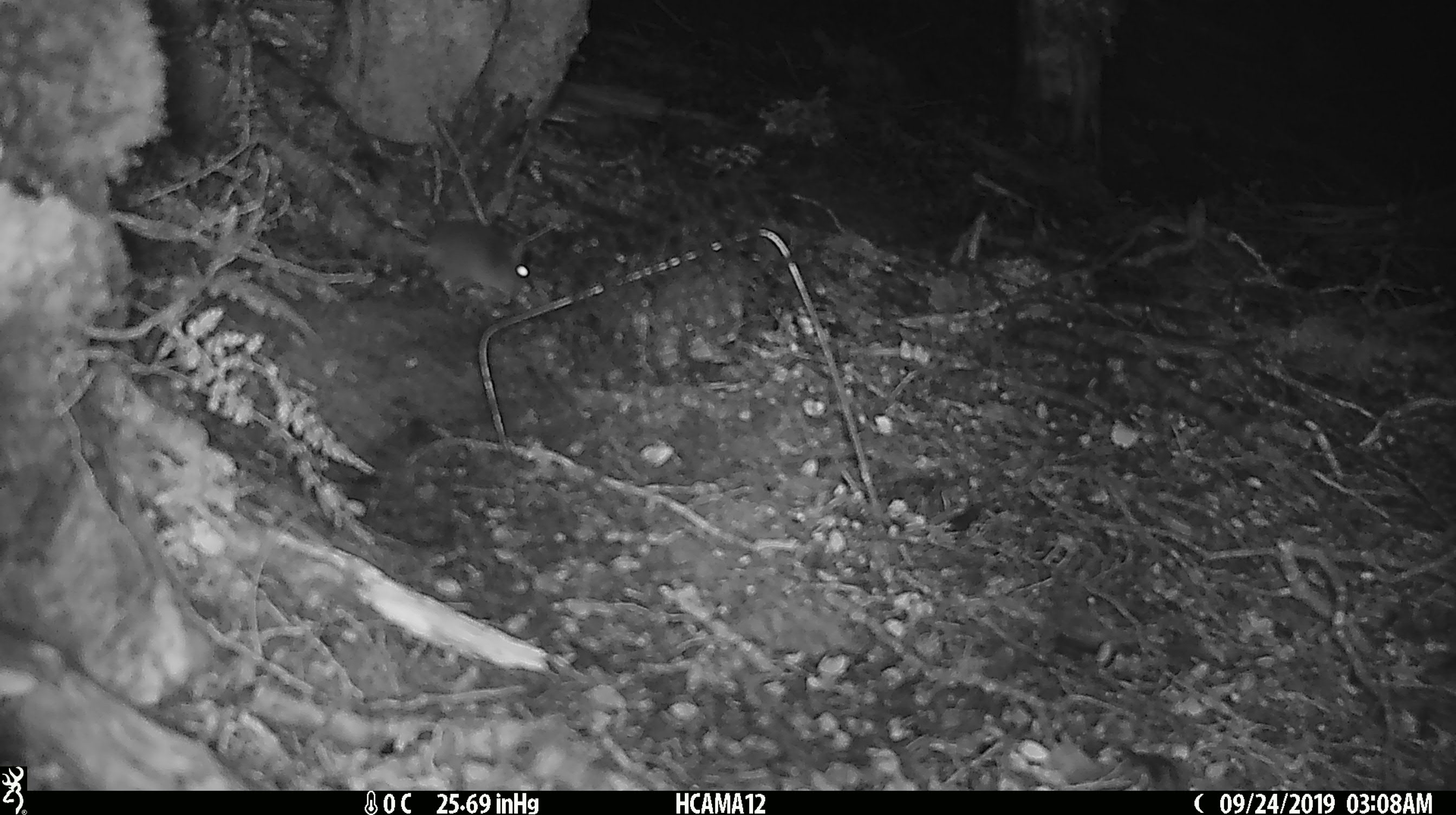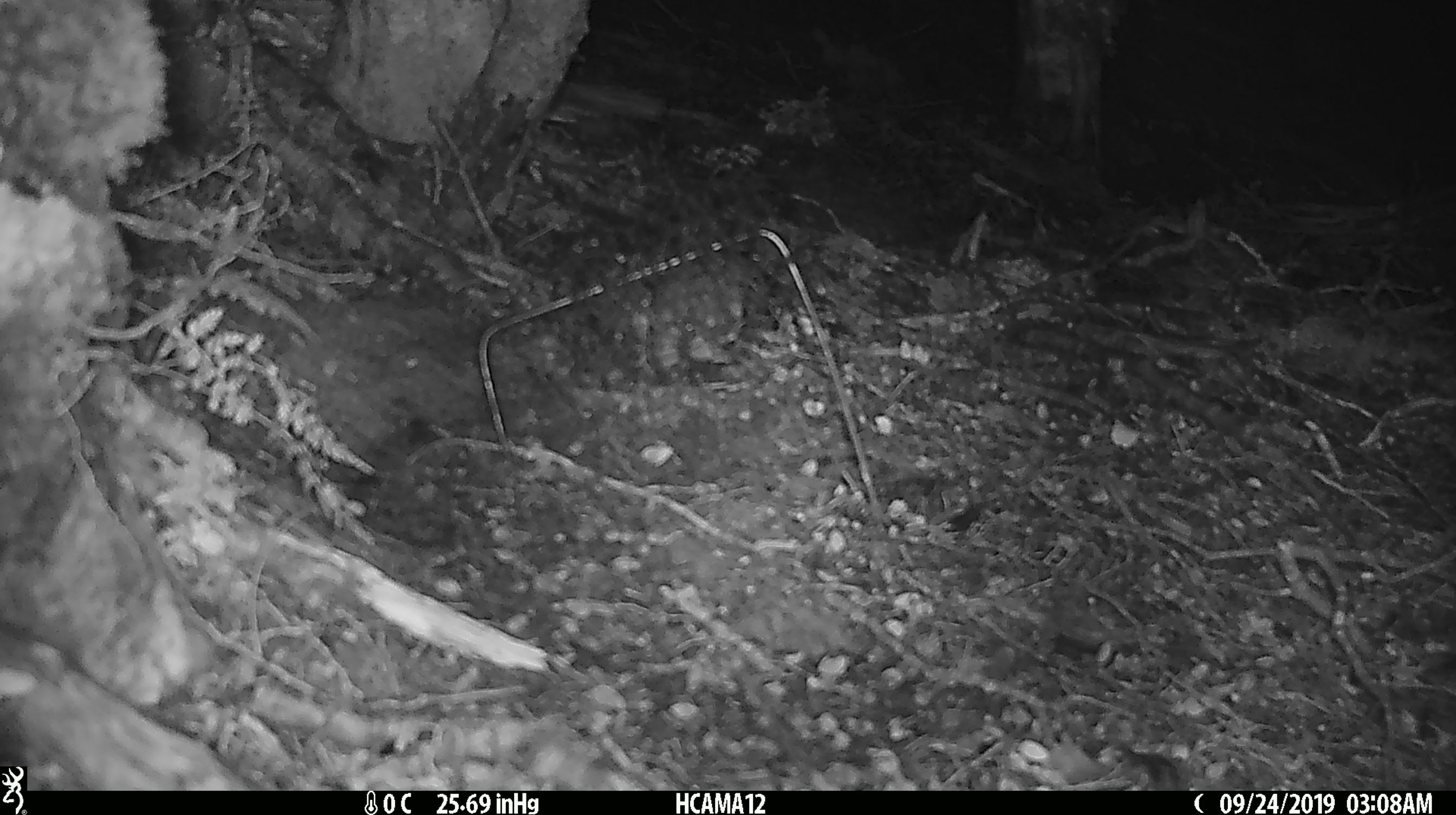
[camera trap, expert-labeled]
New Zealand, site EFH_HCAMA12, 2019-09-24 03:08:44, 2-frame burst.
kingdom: Animalia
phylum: Chordata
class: Mammalia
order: Rodentia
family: Muridae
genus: Mus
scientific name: Mus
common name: mouse